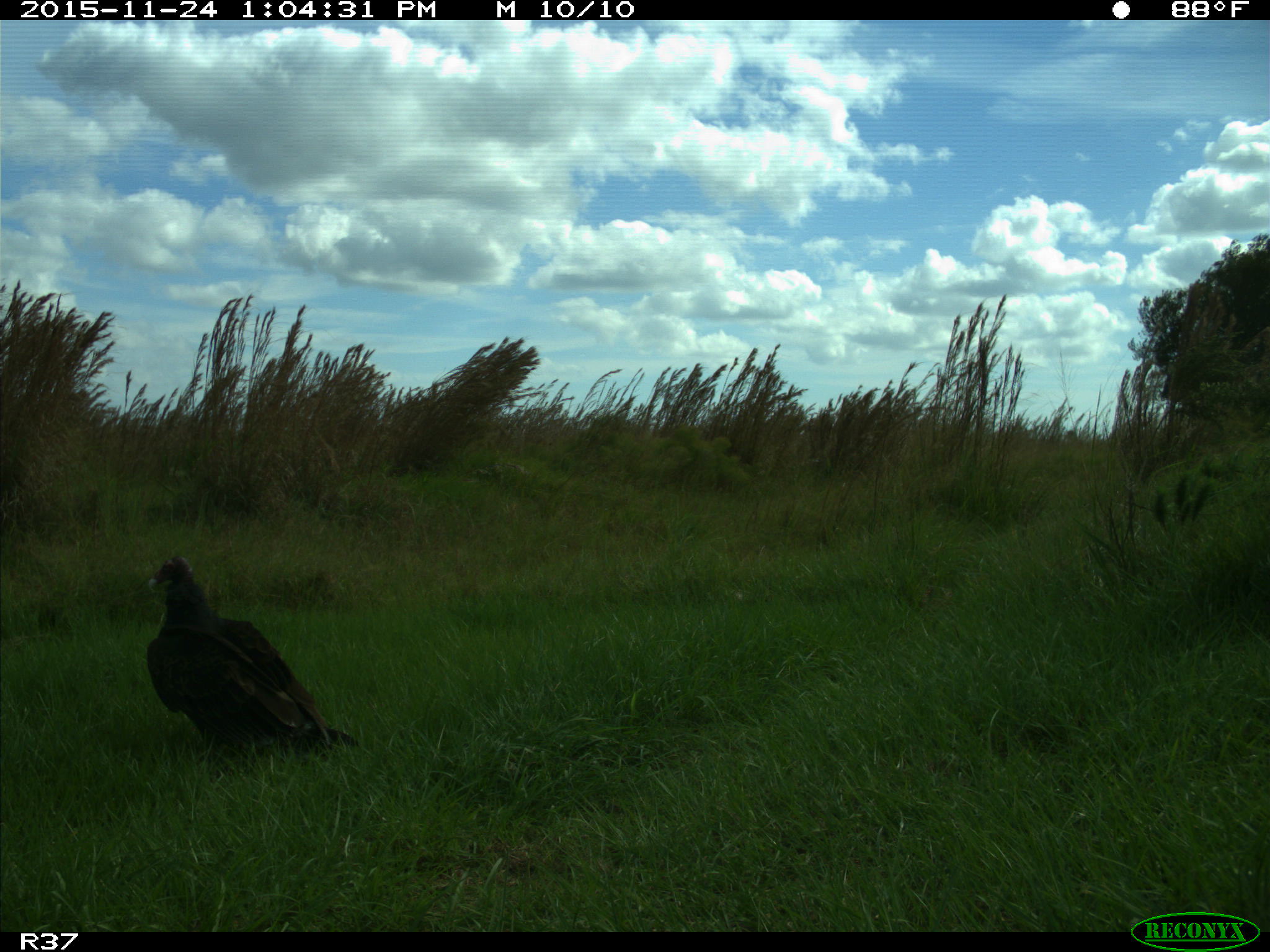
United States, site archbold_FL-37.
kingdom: Animalia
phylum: Chordata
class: Aves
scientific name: Aves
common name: birds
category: unidentified bird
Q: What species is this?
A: Unidentified bird (birds) (Aves).